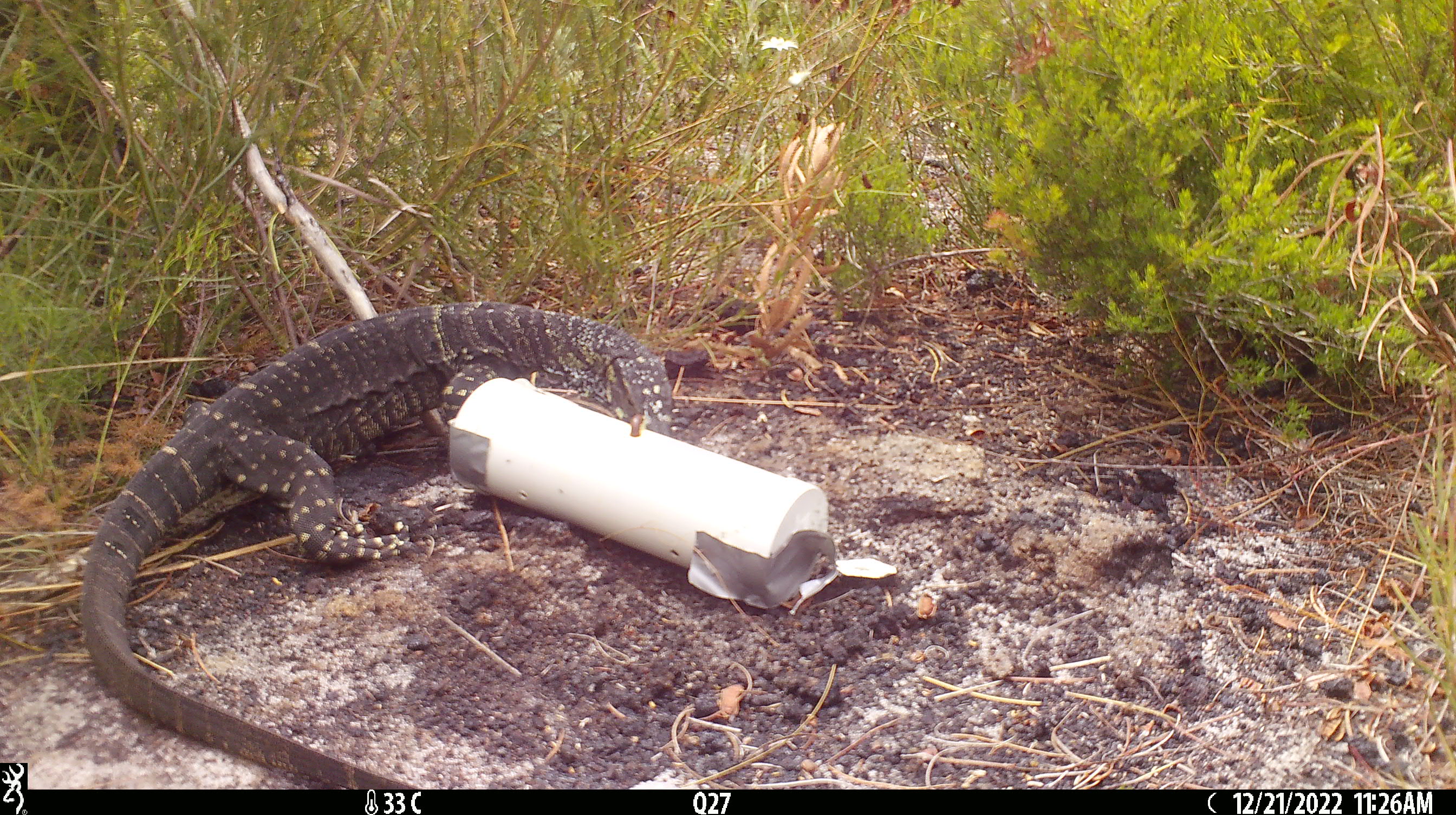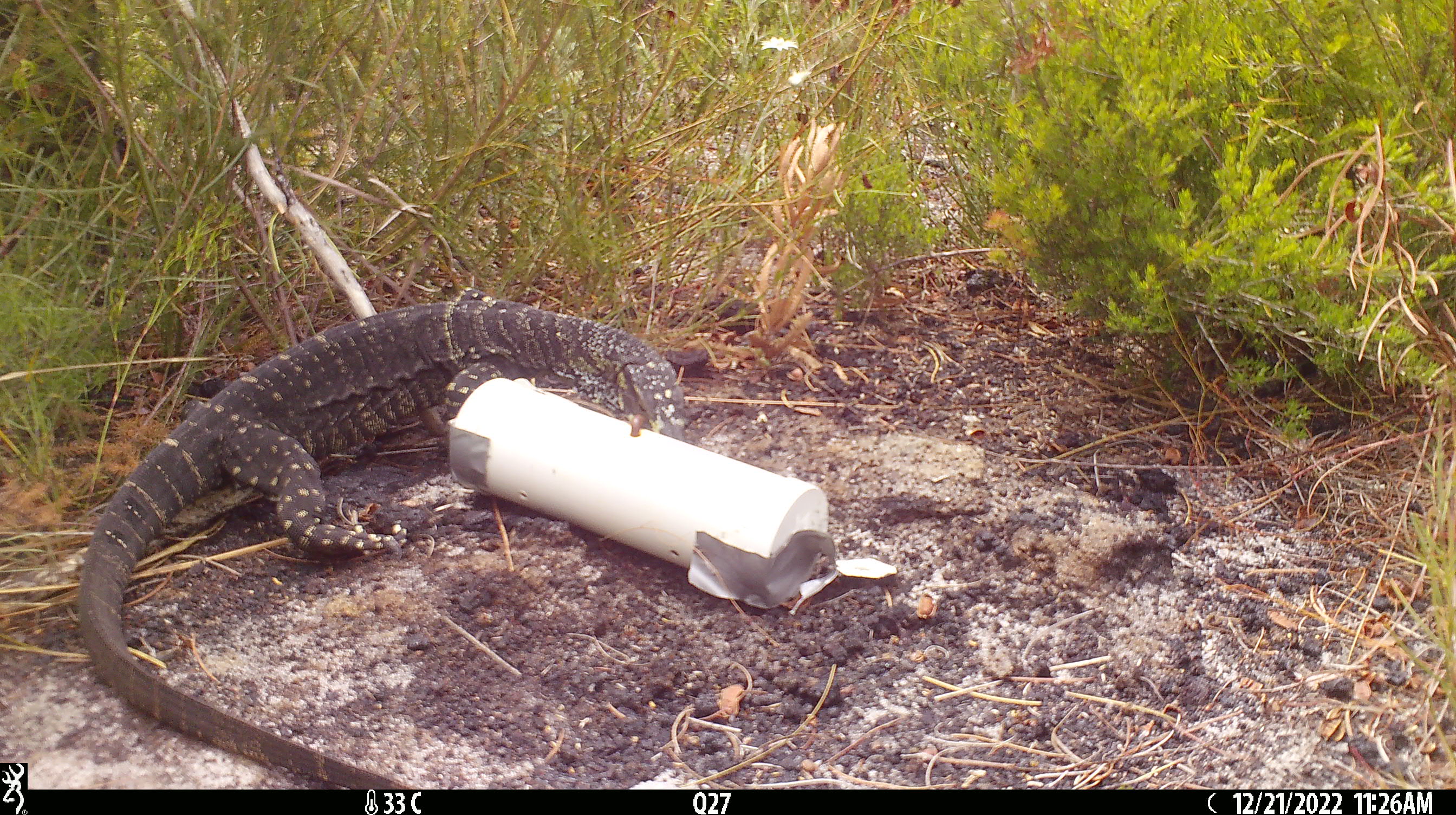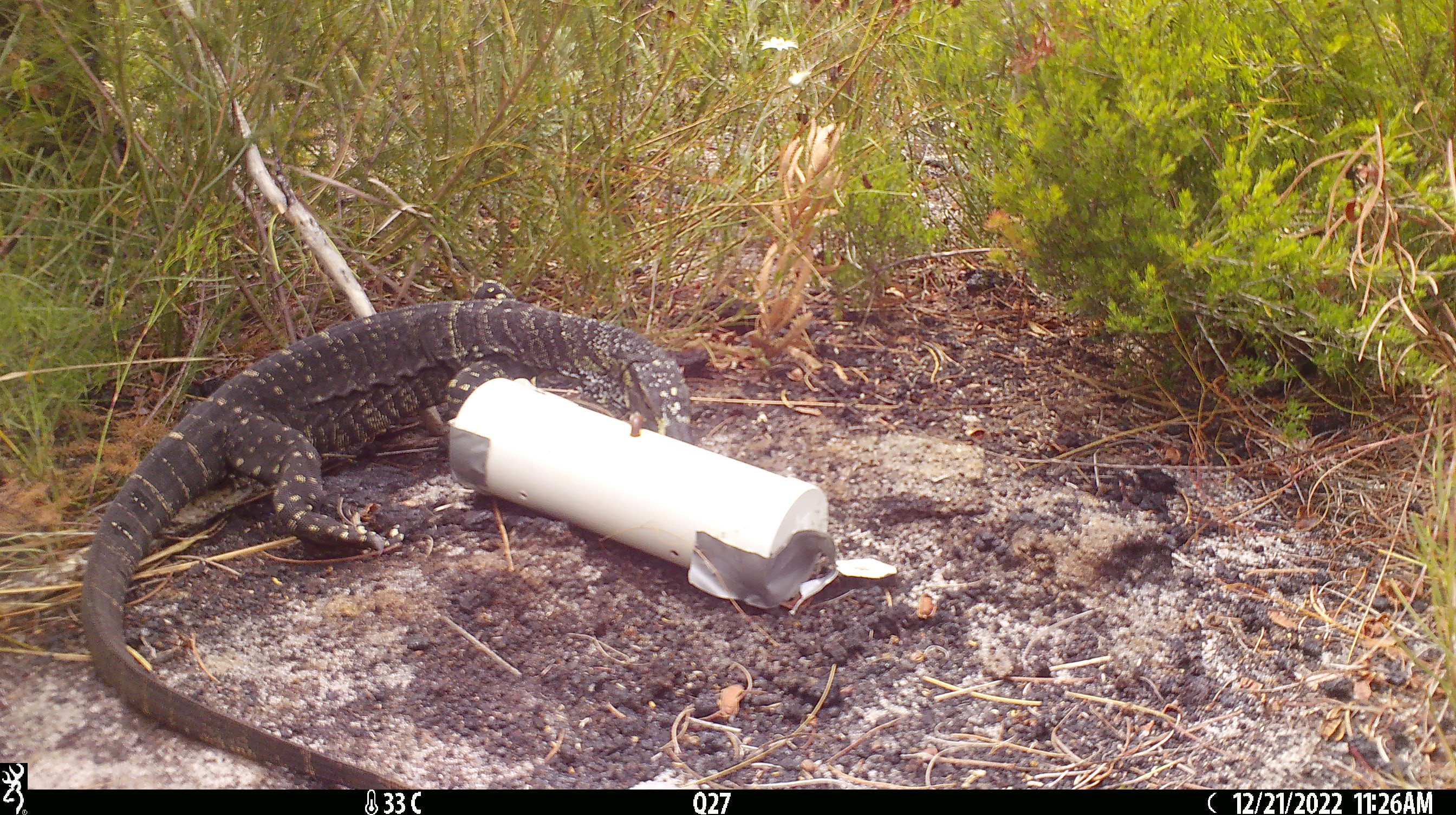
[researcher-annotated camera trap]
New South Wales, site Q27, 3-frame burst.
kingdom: Animalia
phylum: Chordata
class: Reptilia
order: Squamata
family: Varanidae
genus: Varanus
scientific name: Varanus varius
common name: lace monitor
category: goanna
Goanna (lace monitor) (Varanus varius).